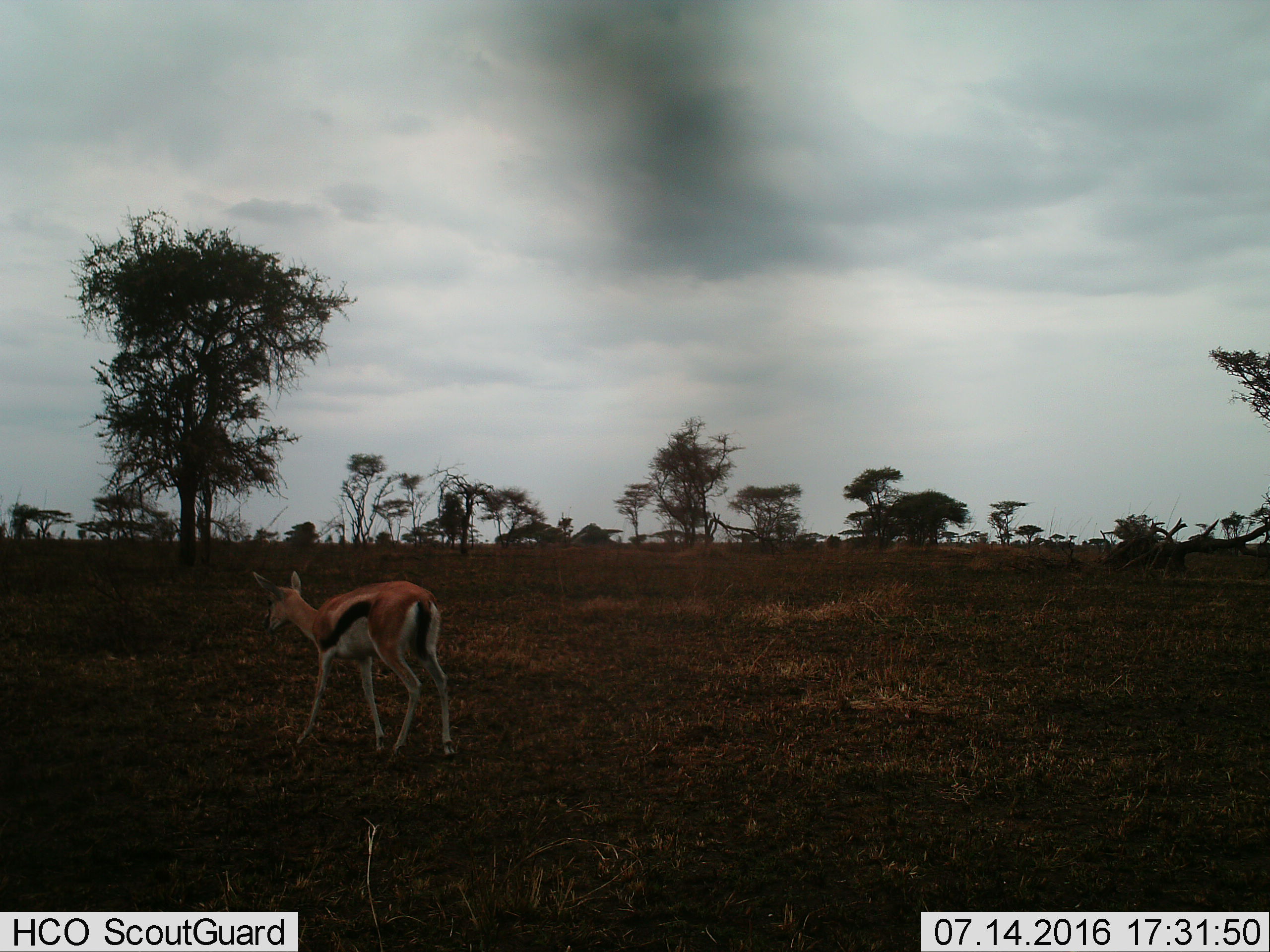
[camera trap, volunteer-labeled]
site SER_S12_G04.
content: unidentified animal